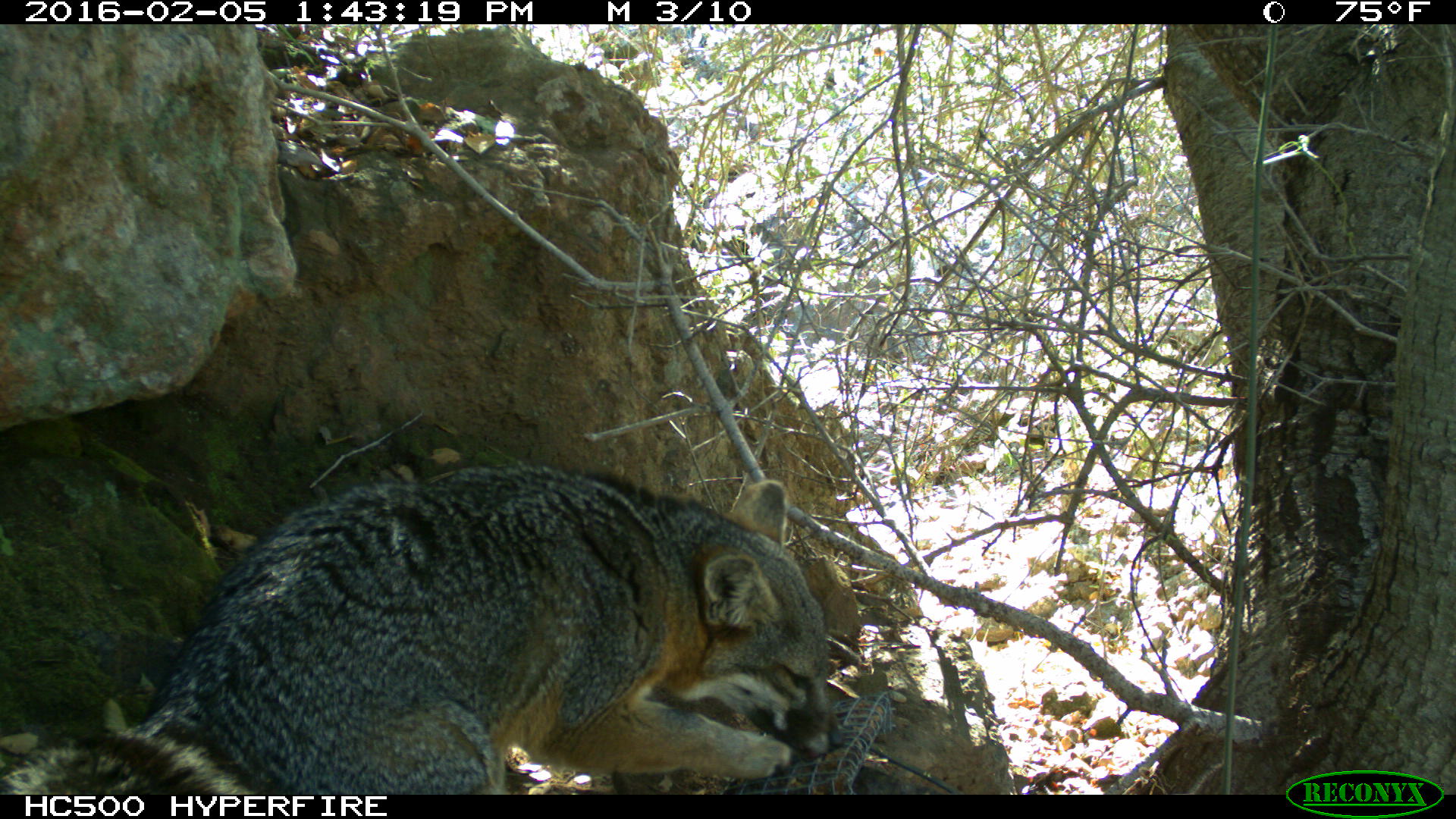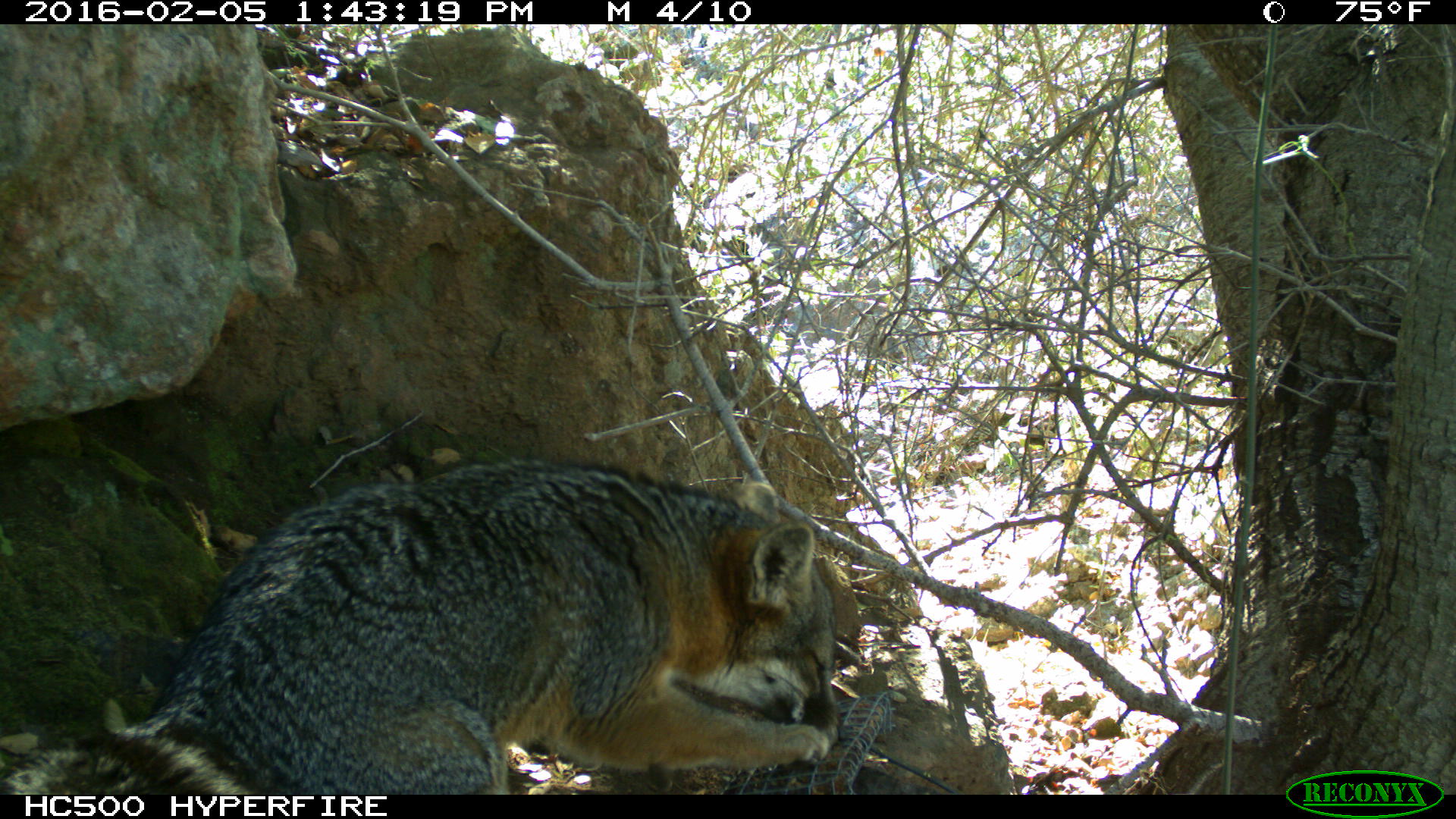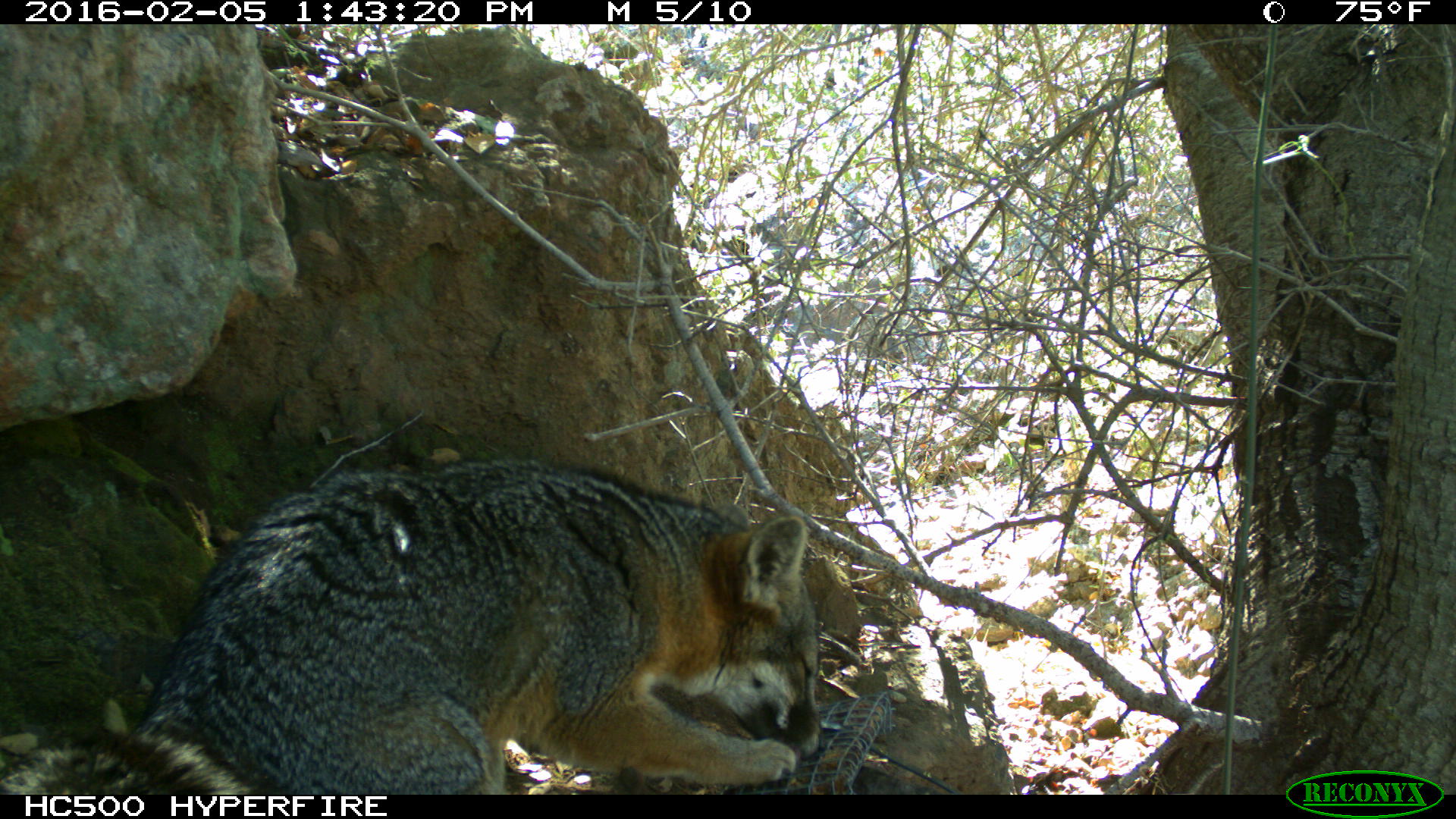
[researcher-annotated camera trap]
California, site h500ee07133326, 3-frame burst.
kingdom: Animalia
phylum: Chordata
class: Mammalia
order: Carnivora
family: Canidae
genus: Urocyon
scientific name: Urocyon littoralis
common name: island fox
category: fox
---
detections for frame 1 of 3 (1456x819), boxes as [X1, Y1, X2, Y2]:
fox: [0, 462, 843, 794]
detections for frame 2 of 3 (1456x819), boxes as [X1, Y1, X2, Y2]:
fox: [0, 456, 846, 793]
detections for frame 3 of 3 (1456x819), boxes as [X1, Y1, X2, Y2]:
fox: [0, 457, 824, 794]